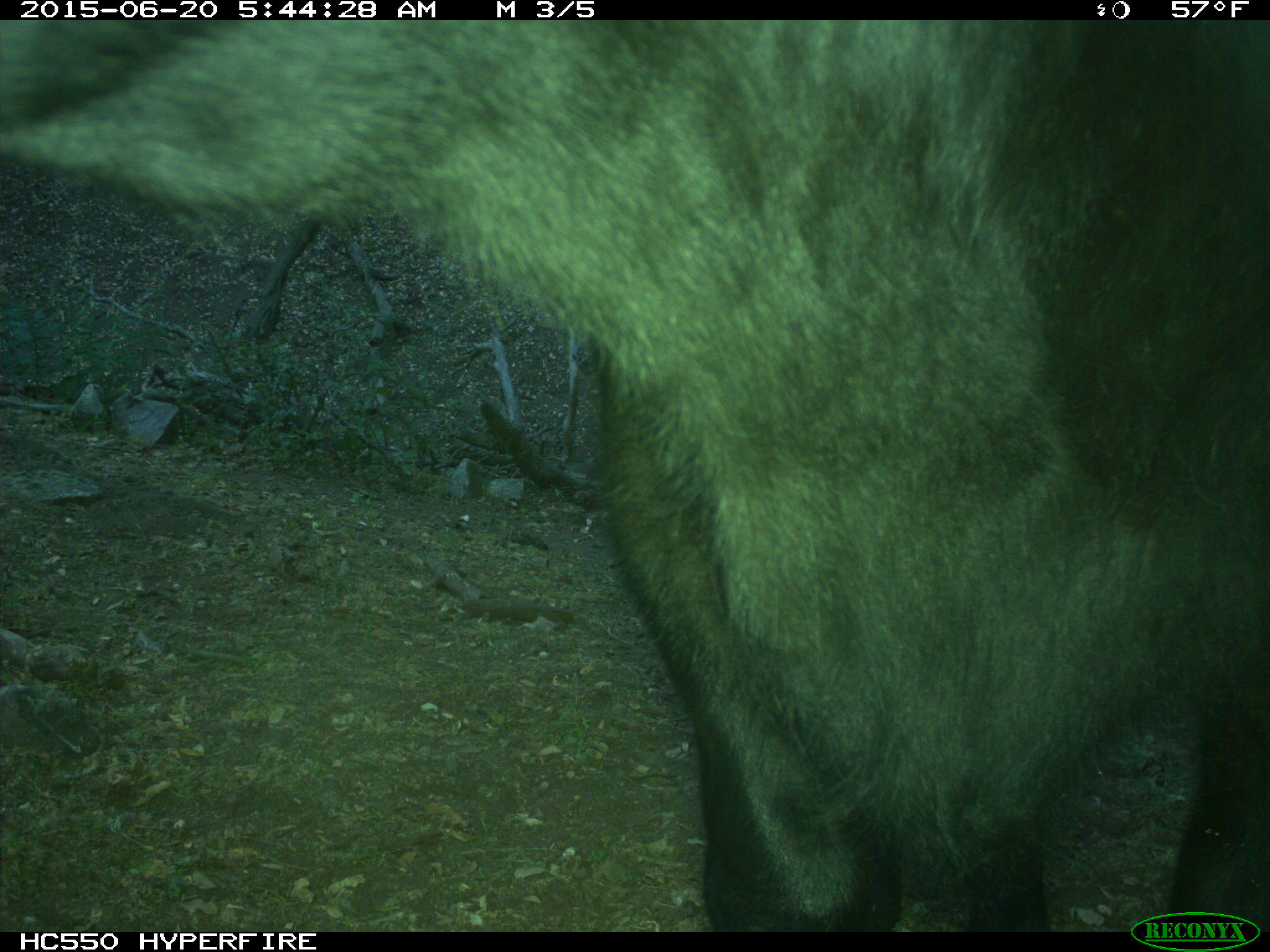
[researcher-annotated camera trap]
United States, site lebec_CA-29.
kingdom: Animalia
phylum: Chordata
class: Mammalia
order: Artiodactyla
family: Bovidae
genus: Bos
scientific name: Bos taurus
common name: domestic cow